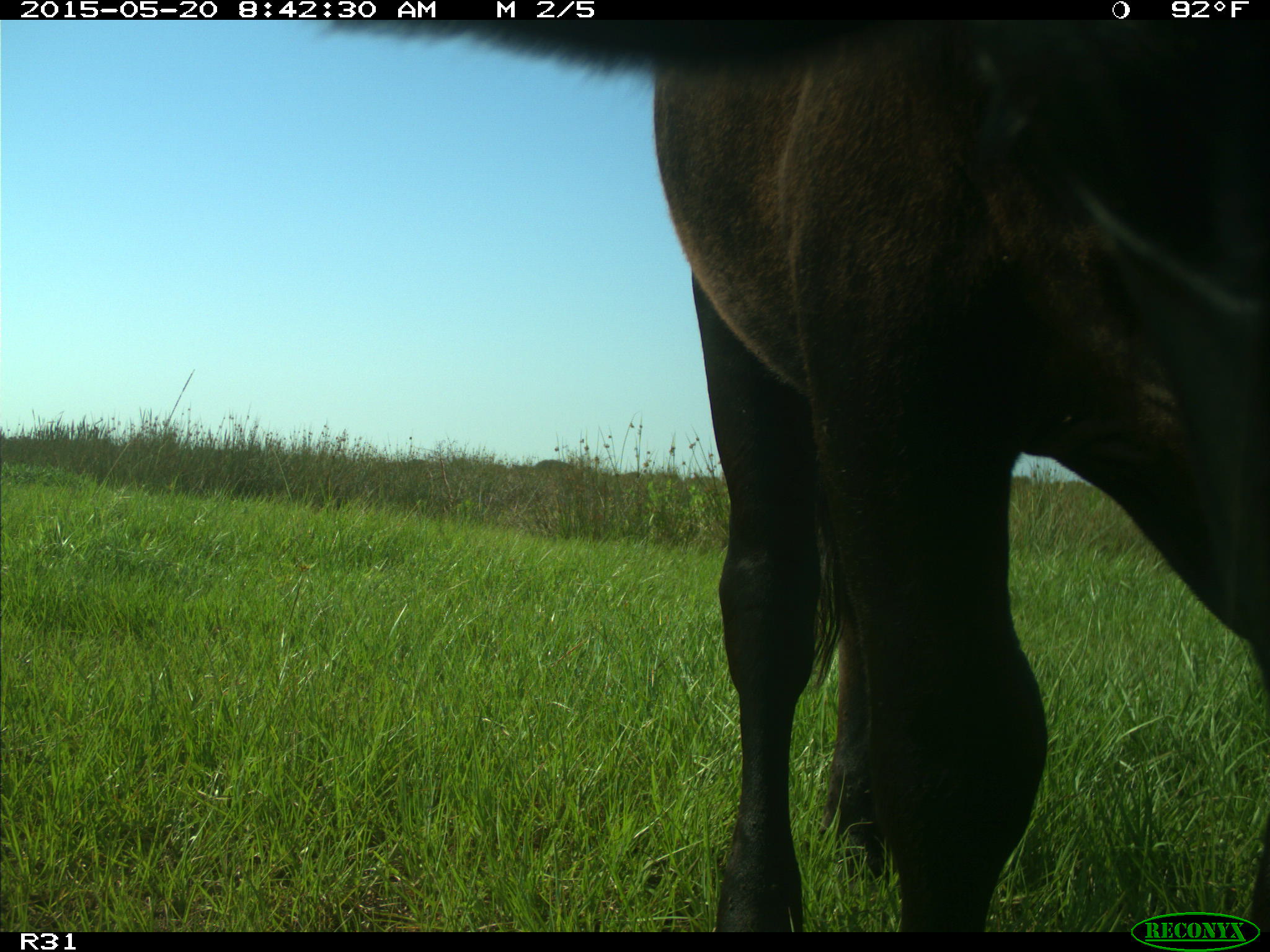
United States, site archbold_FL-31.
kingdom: Animalia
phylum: Chordata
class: Mammalia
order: Artiodactyla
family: Bovidae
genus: Bos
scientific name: Bos taurus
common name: domestic cow